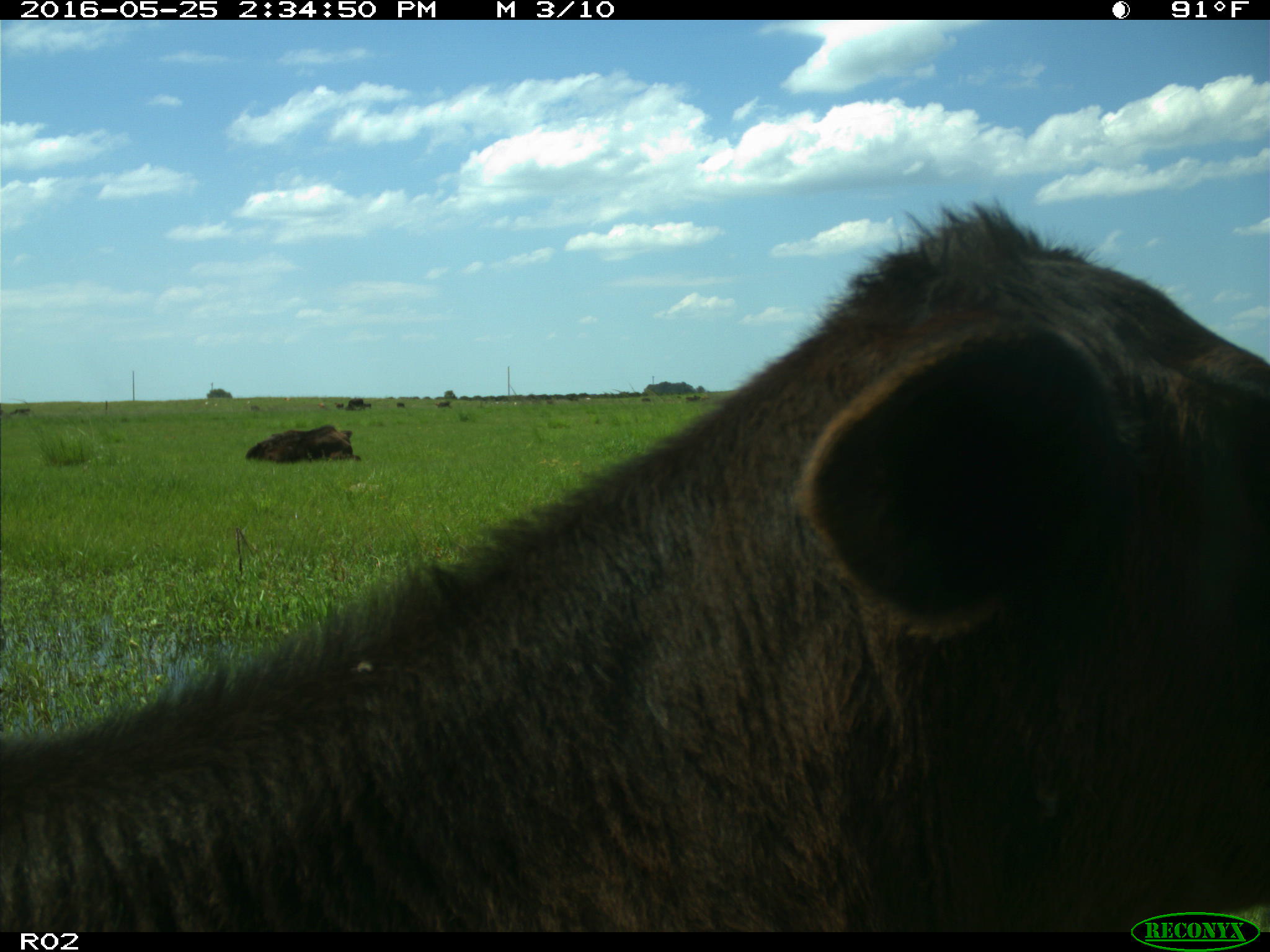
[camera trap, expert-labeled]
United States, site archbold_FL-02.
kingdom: Animalia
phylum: Chordata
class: Mammalia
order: Artiodactyla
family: Bovidae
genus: Bos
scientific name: Bos taurus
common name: domestic cow